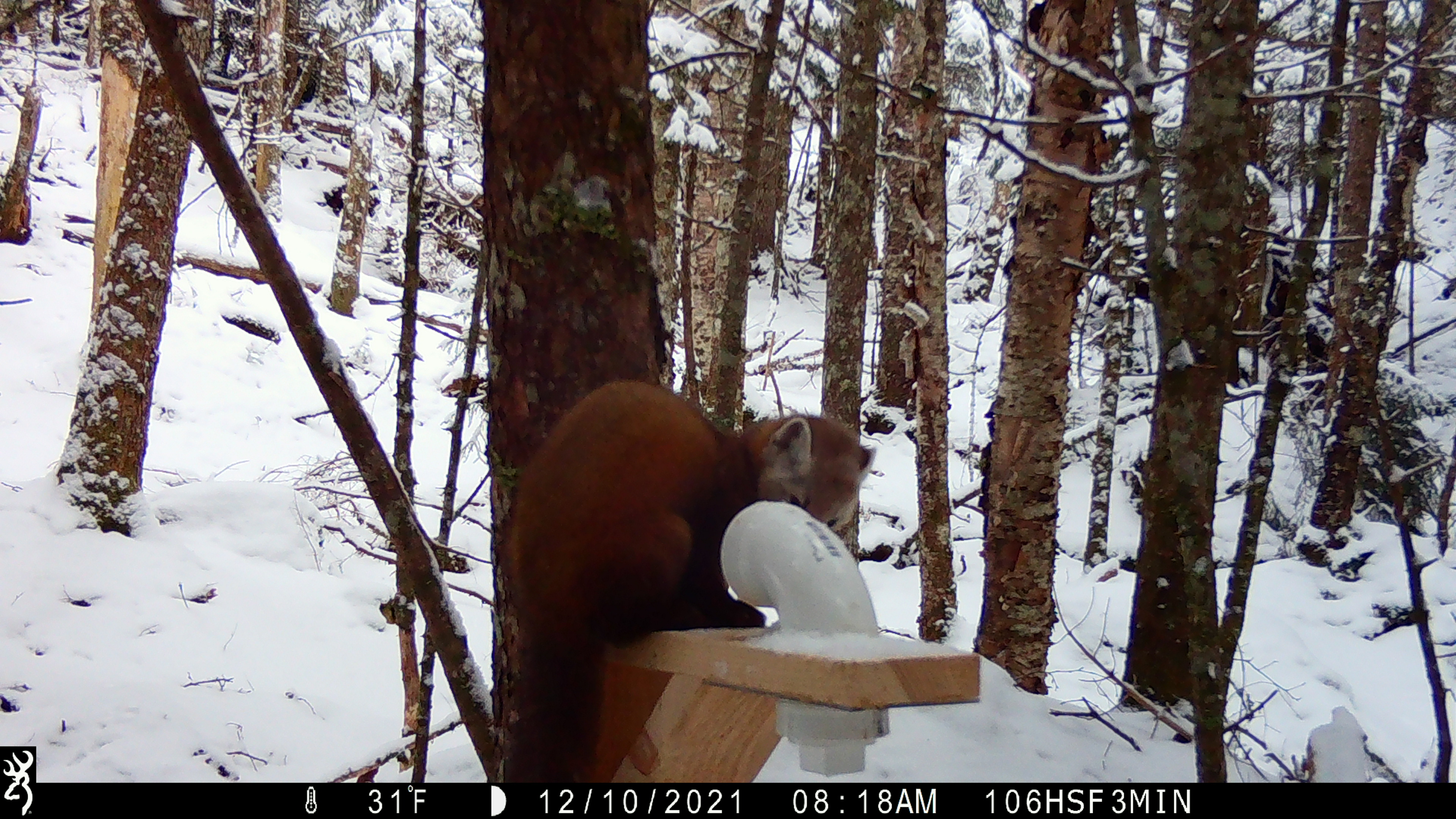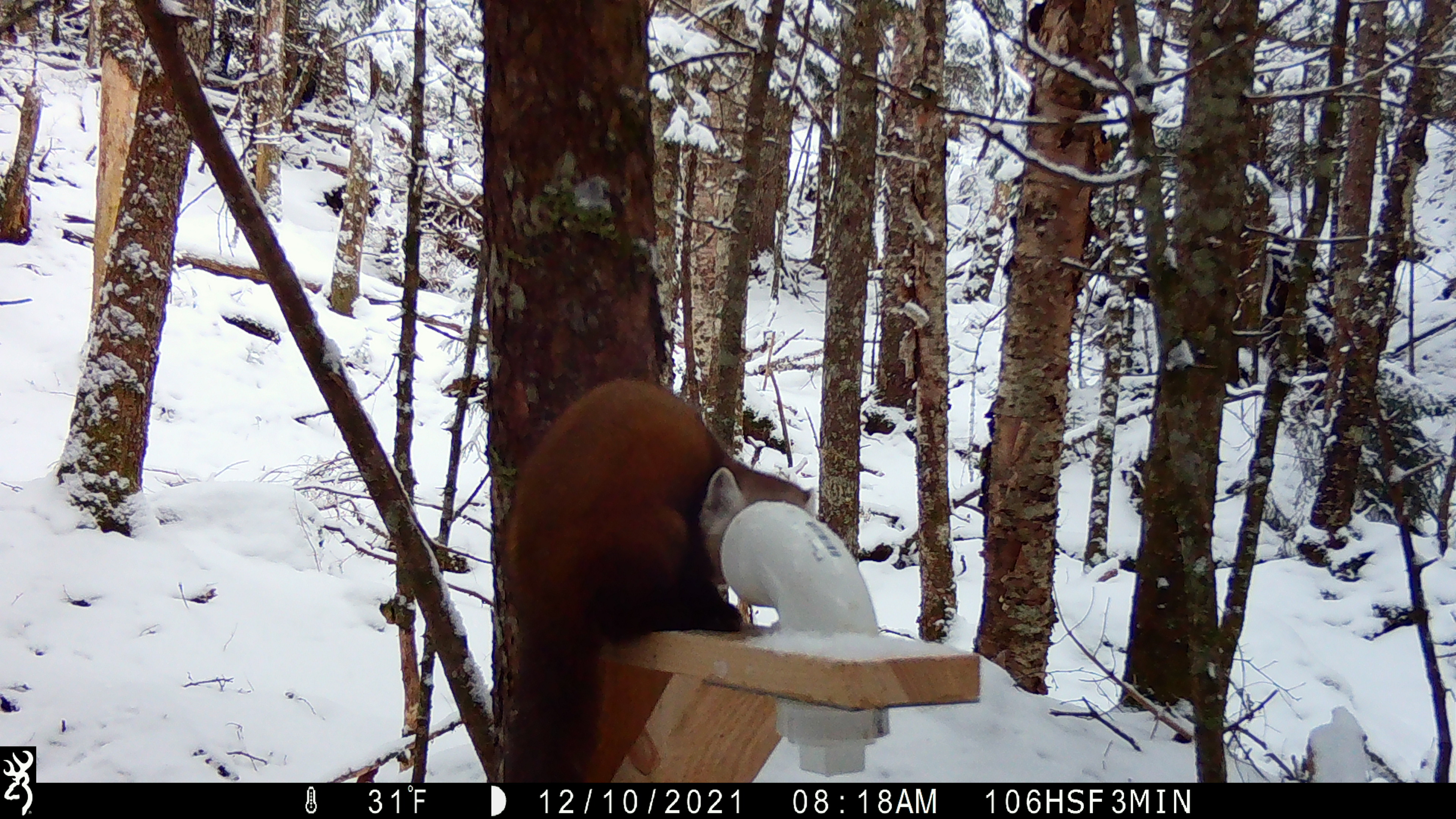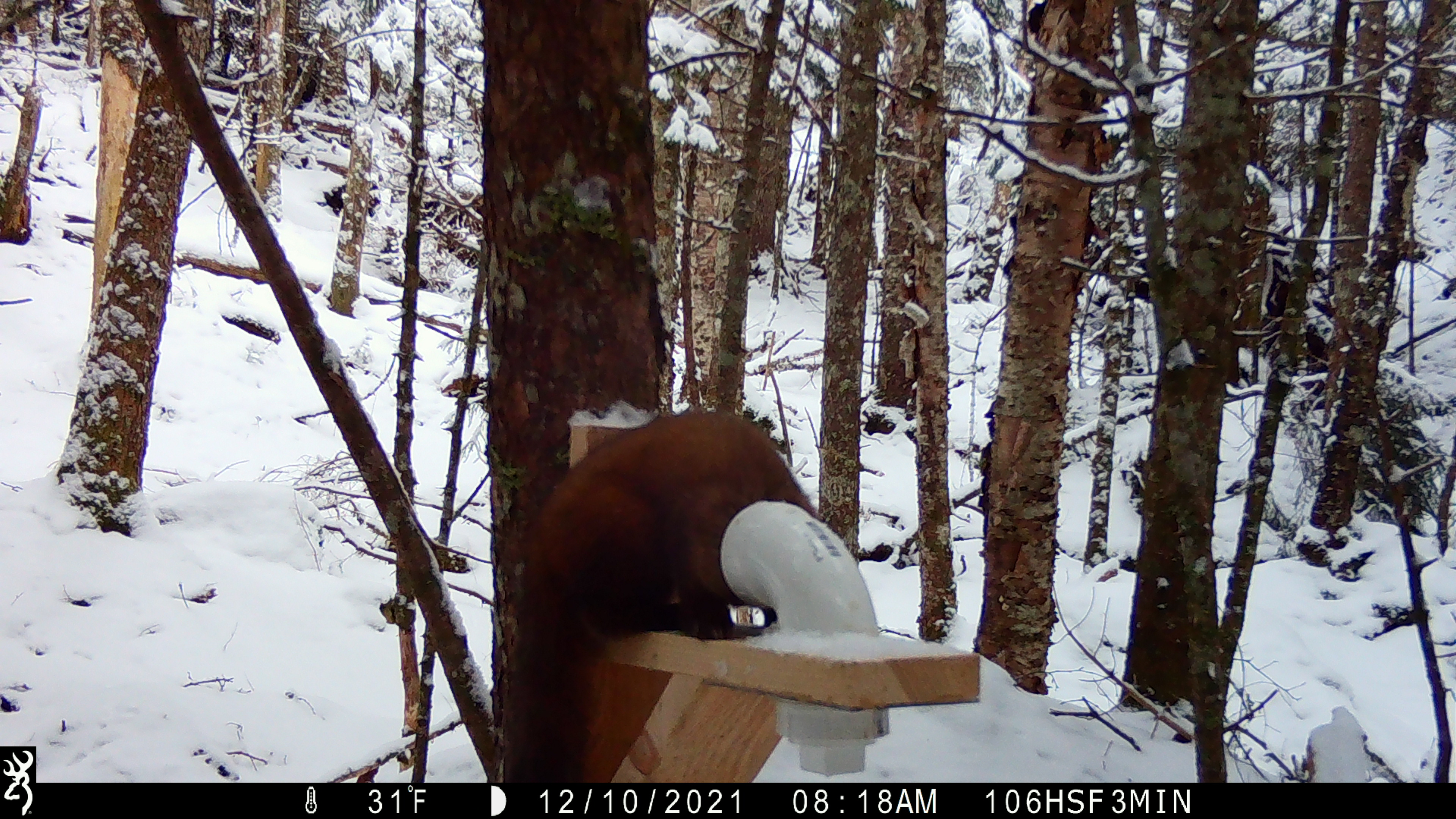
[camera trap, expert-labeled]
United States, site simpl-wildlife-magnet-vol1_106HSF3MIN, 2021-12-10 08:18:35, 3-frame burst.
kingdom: Animalia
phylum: Chordata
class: Mammalia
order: Carnivora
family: Mustelidae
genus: Martes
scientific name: Martes americana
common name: american marten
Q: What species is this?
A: American marten (Martes americana).